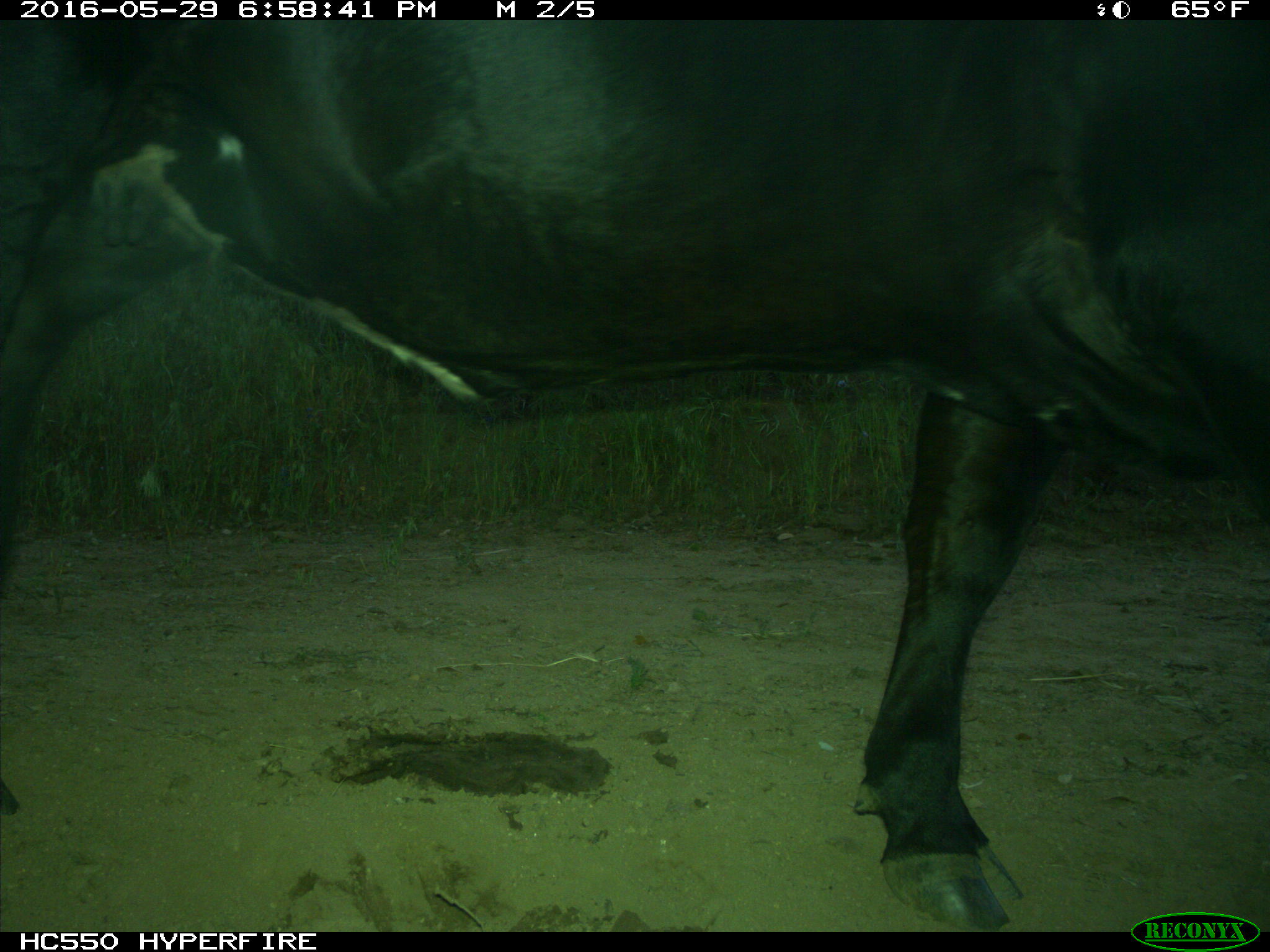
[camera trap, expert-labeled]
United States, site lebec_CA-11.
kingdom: Animalia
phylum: Chordata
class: Mammalia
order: Artiodactyla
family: Bovidae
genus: Bos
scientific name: Bos taurus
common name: domestic cow